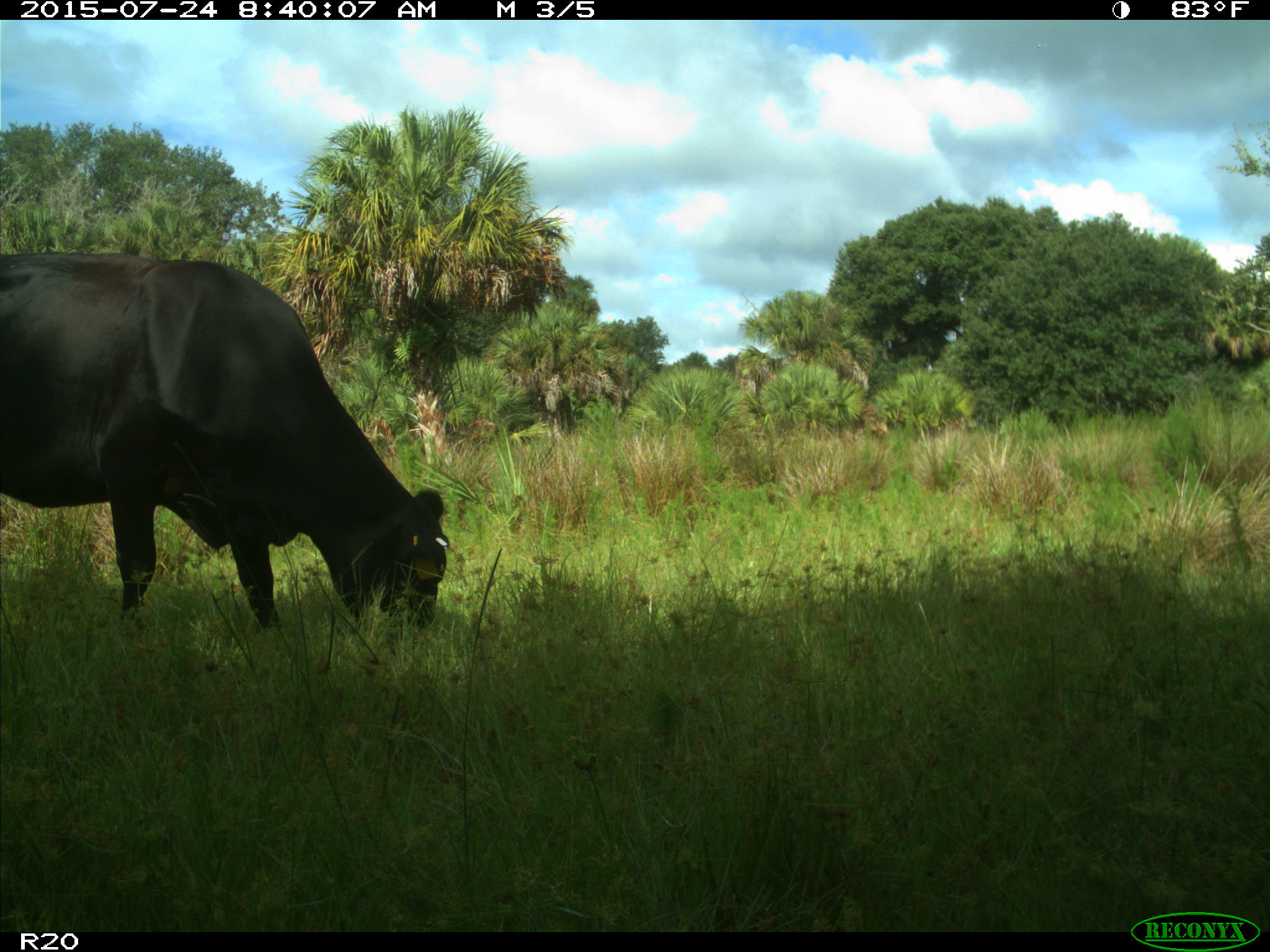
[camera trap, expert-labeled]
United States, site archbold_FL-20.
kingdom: Animalia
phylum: Chordata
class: Mammalia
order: Artiodactyla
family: Bovidae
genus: Bos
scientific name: Bos taurus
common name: domestic cow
Bos taurus (domestic cow).